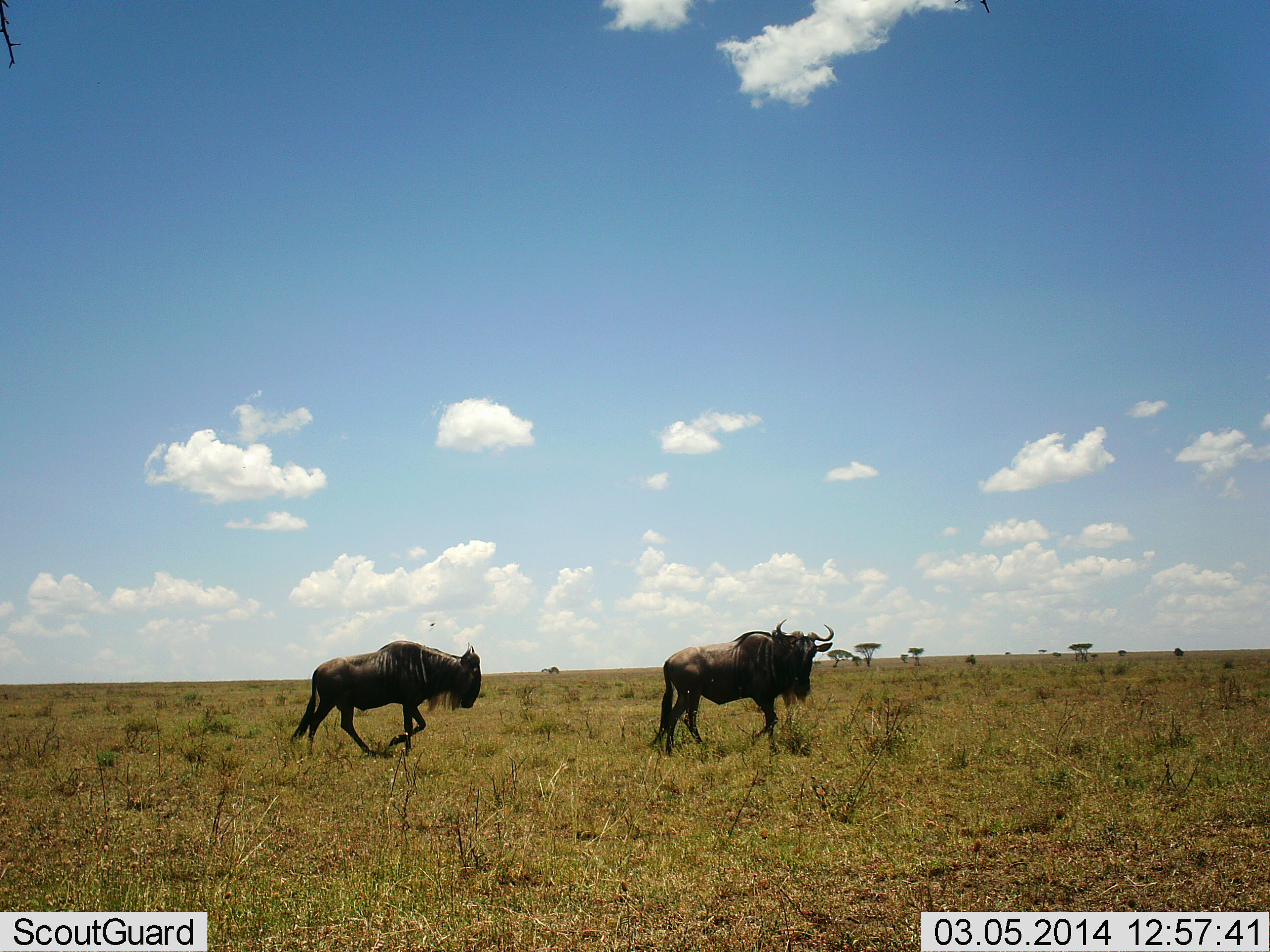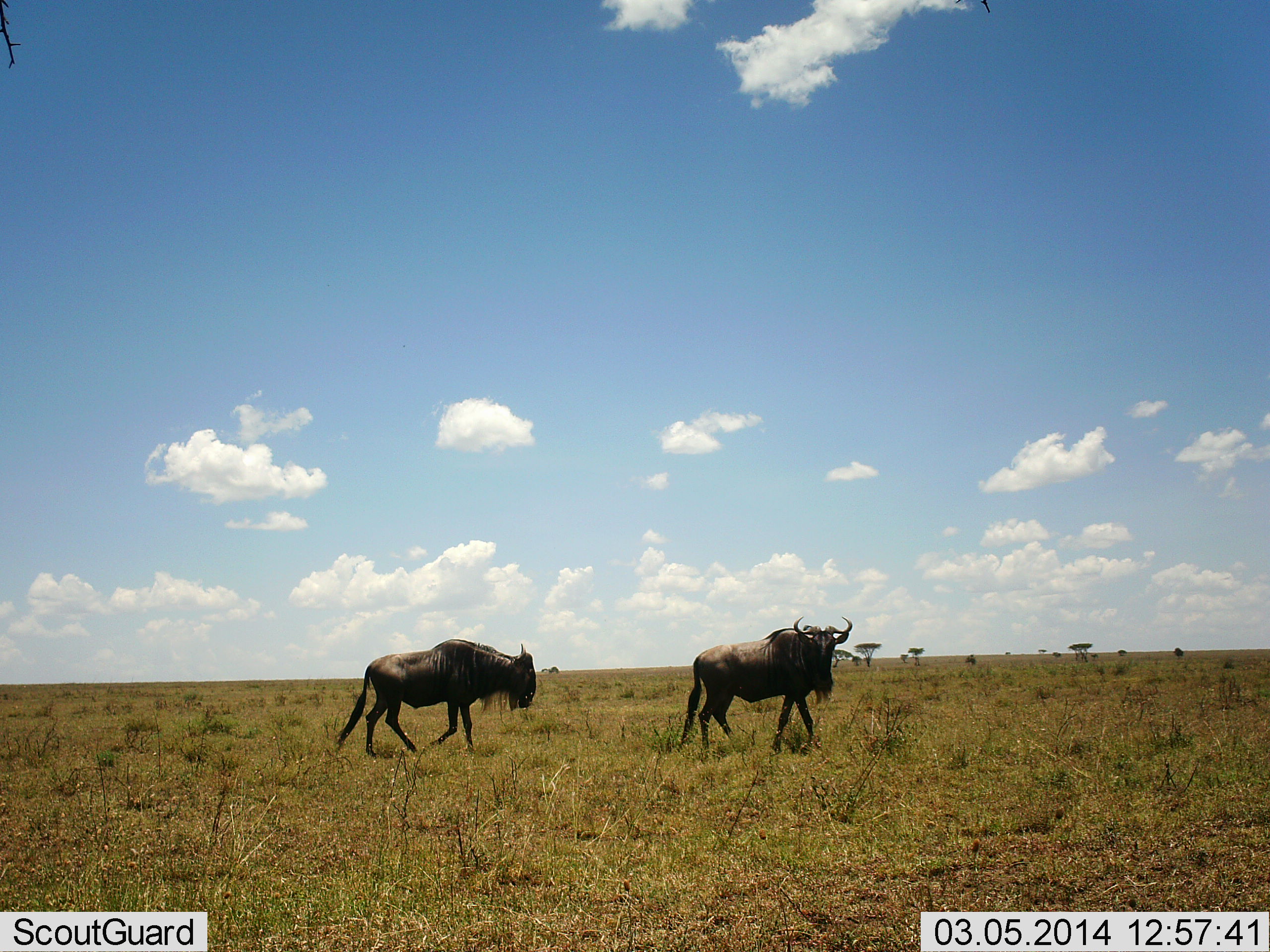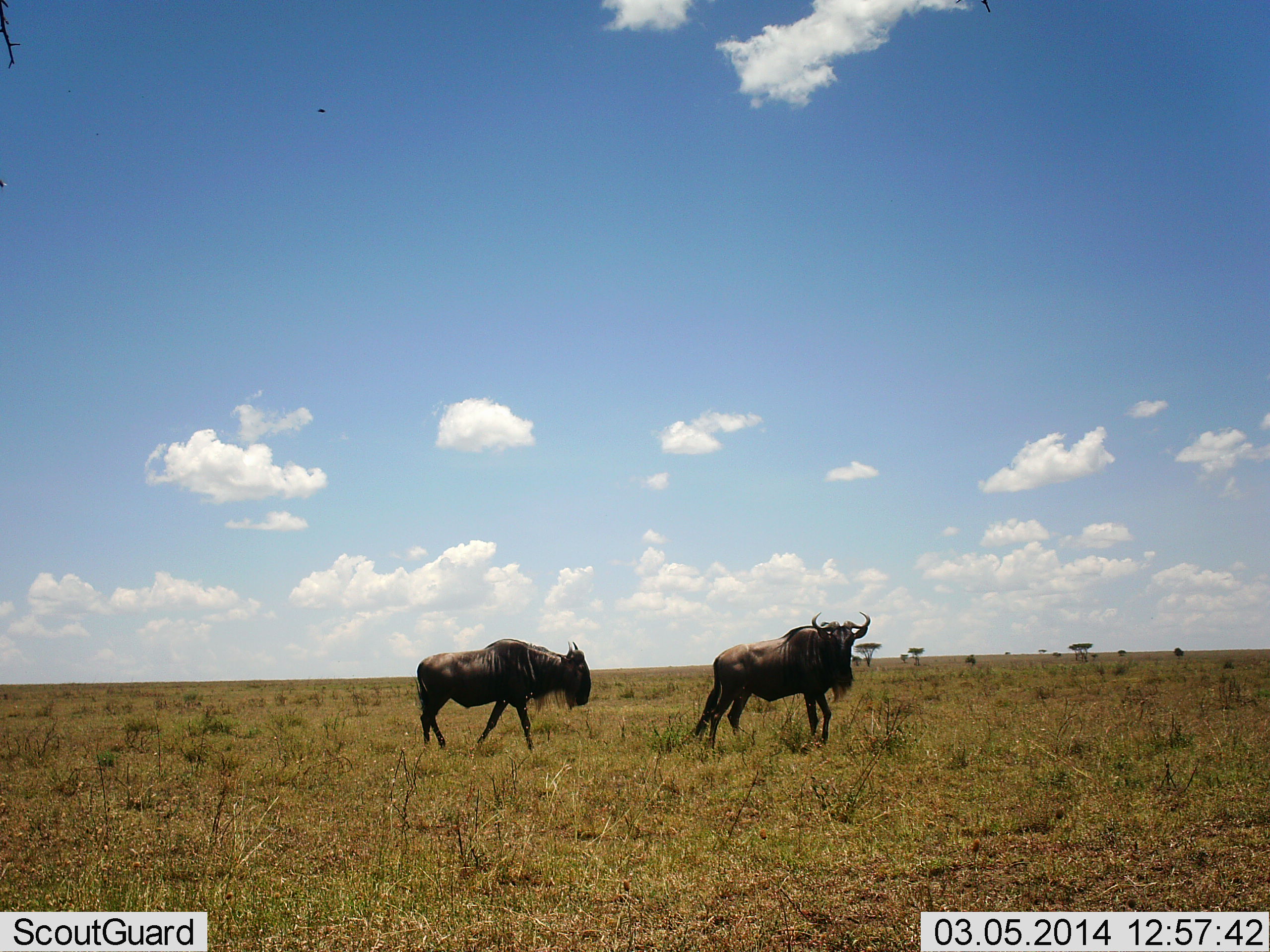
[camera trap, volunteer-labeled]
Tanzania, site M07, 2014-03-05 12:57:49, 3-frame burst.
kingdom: Animalia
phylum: Chordata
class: Mammalia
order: Artiodactyla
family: Bovidae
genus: Connochaetes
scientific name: Connochaetes taurinus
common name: blue wildebeest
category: wildebeest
Wildebeest (blue wildebeest) (Connochaetes taurinus), count 2. Behavior (volunteer vote fractions): standing 10%, resting 0%, moving 100%, interacting 0%. Young present (vote fraction): 0%. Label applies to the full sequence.